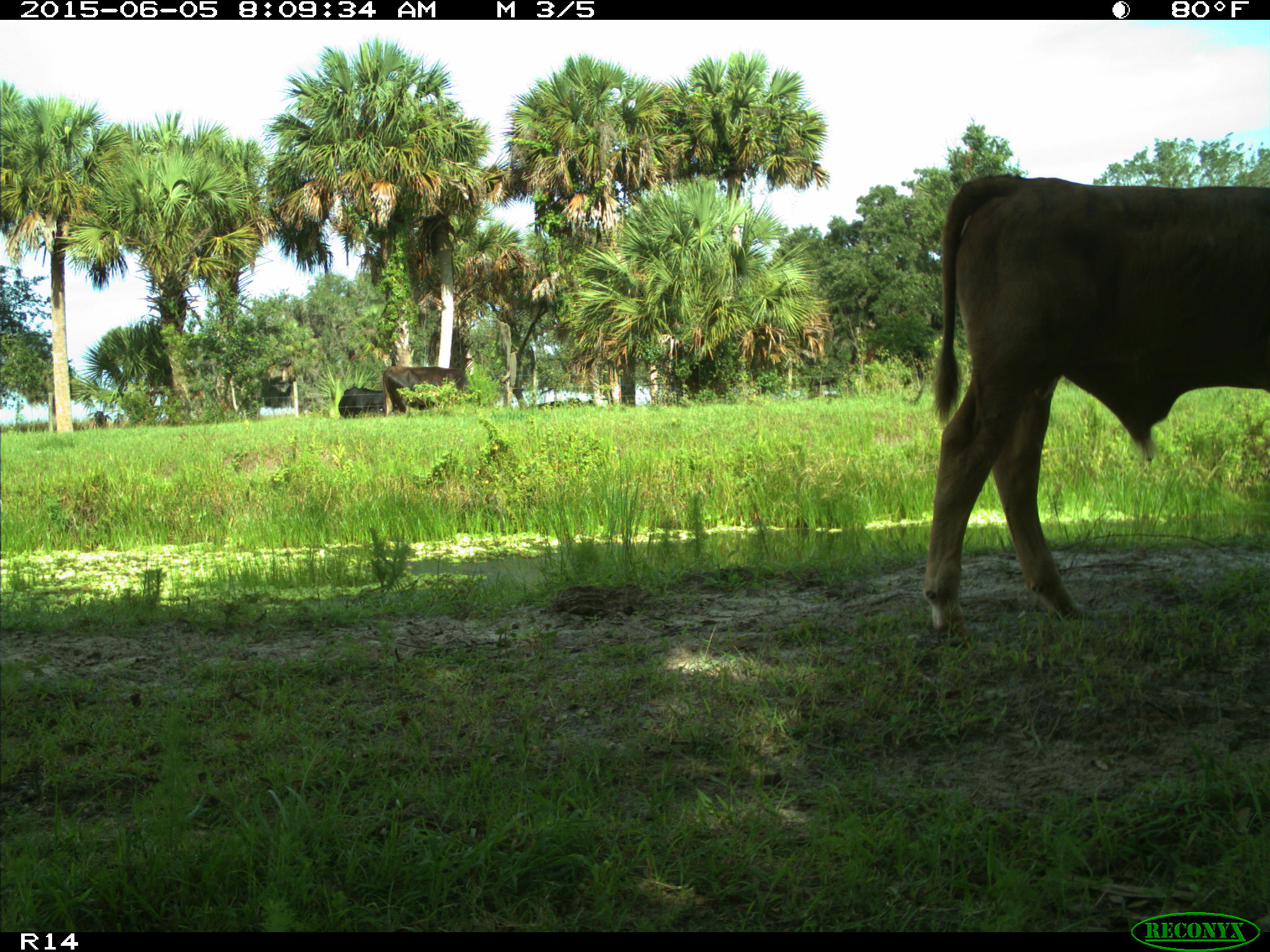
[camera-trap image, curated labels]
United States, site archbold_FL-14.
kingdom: Animalia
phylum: Chordata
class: Mammalia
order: Artiodactyla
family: Bovidae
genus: Bos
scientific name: Bos taurus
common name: domestic cow